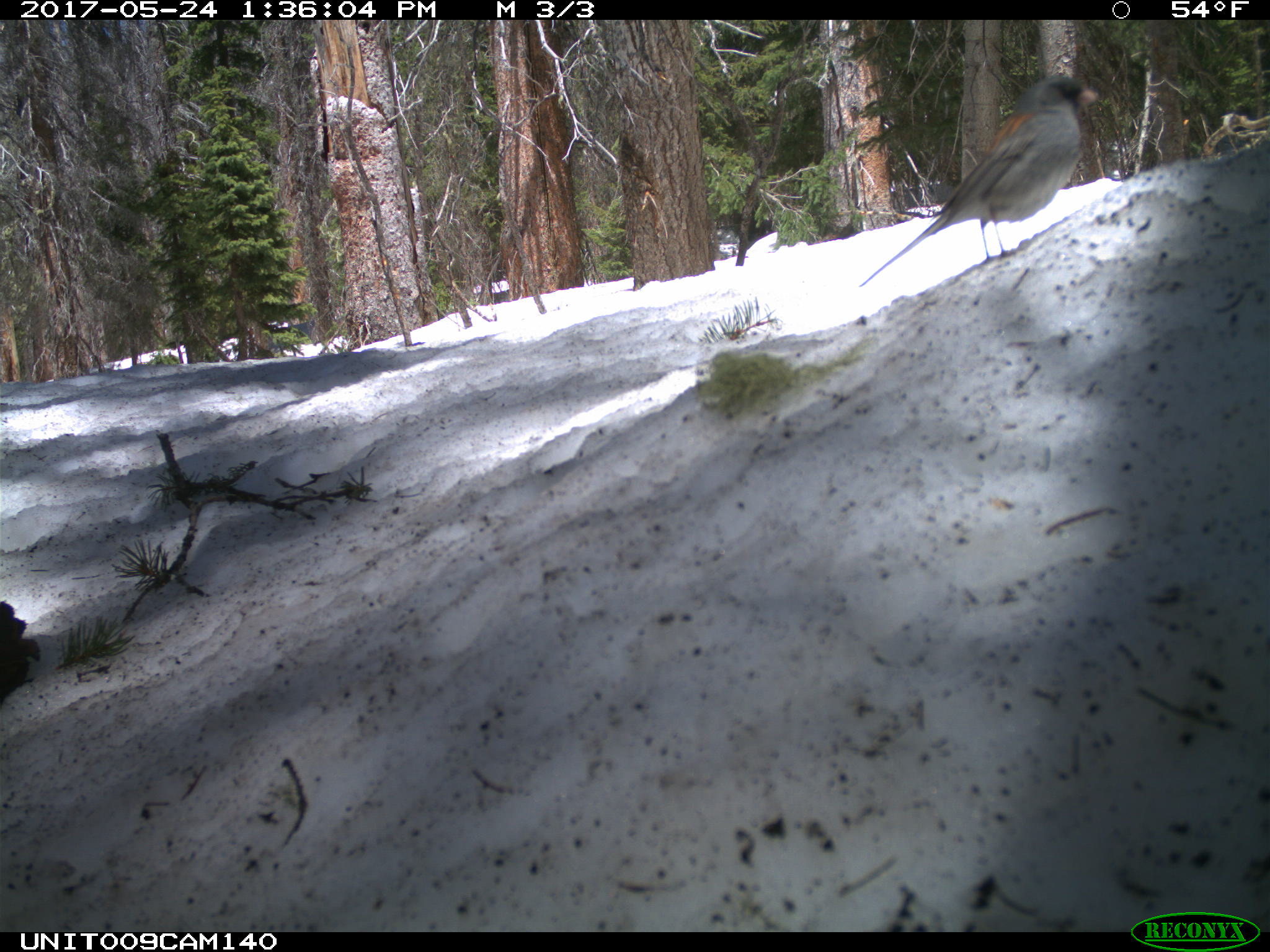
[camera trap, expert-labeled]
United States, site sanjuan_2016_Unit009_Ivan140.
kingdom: Animalia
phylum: Chordata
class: Aves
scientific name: Aves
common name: birds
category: unidentified bird